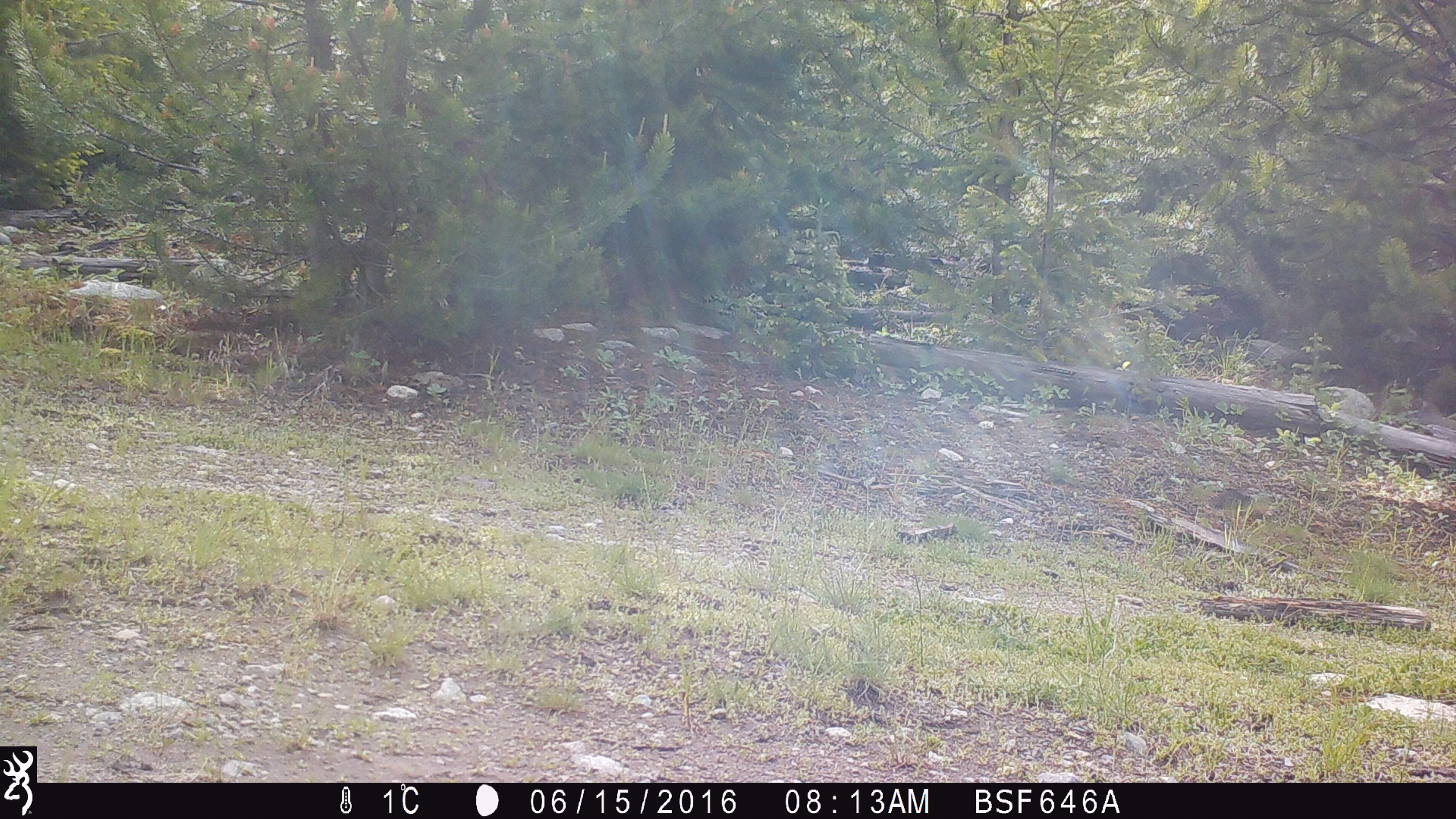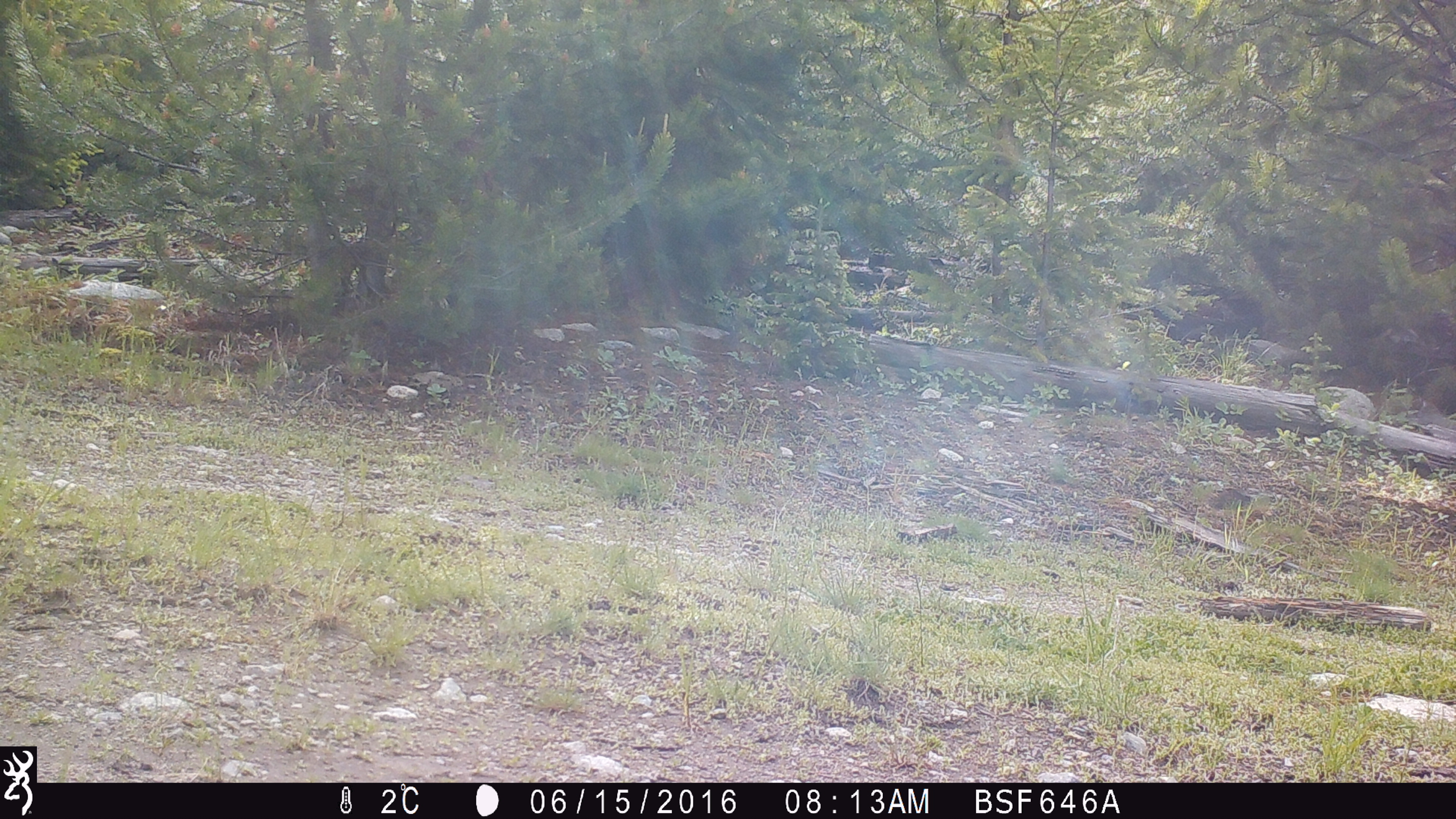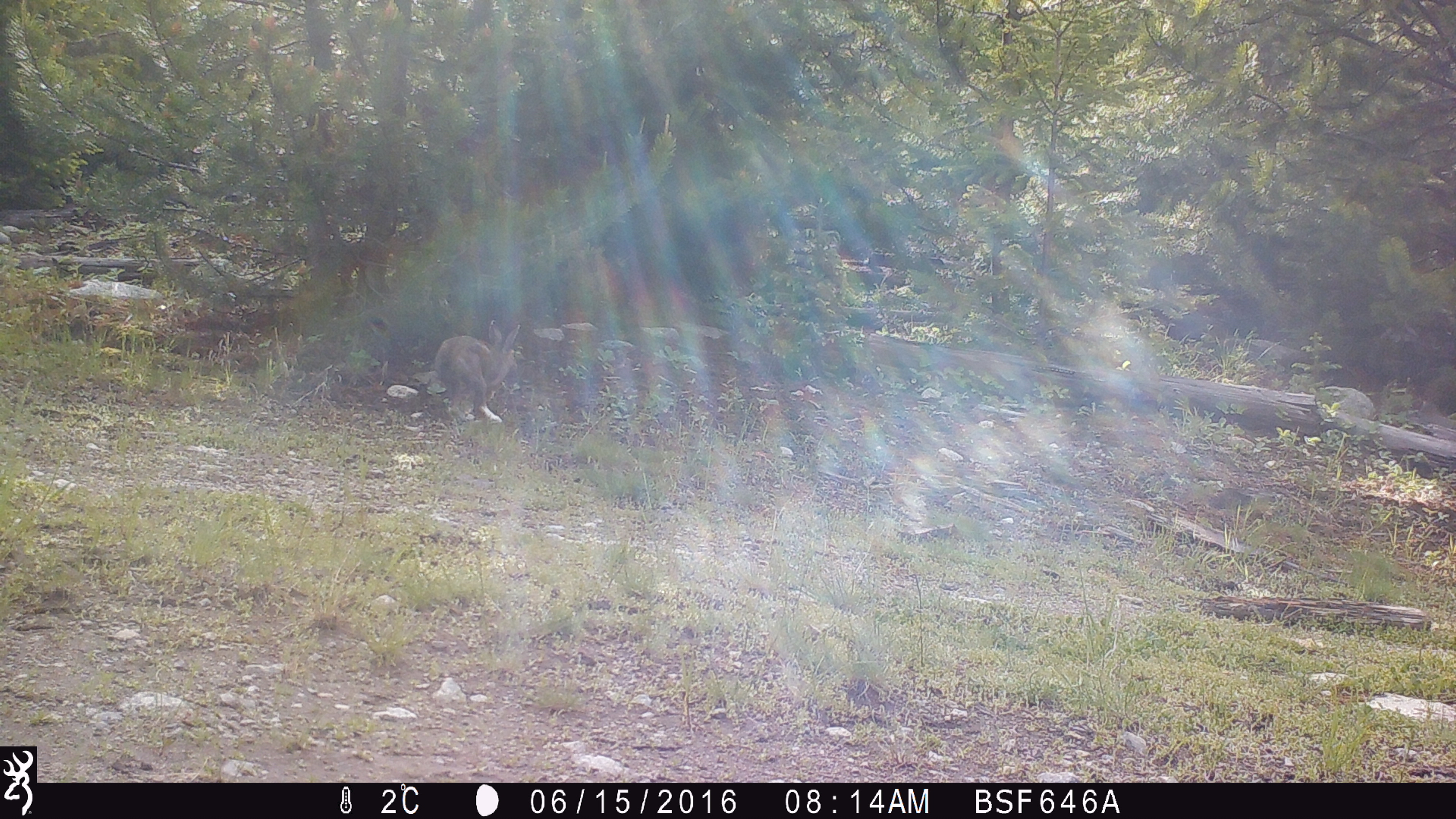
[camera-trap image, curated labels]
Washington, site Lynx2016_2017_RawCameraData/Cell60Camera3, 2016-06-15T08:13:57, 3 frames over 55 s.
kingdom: Animalia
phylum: Chordata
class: Mammalia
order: Lagomorpha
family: Leporidae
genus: Lepus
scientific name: Lepus americanus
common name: snowshoe hare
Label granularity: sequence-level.